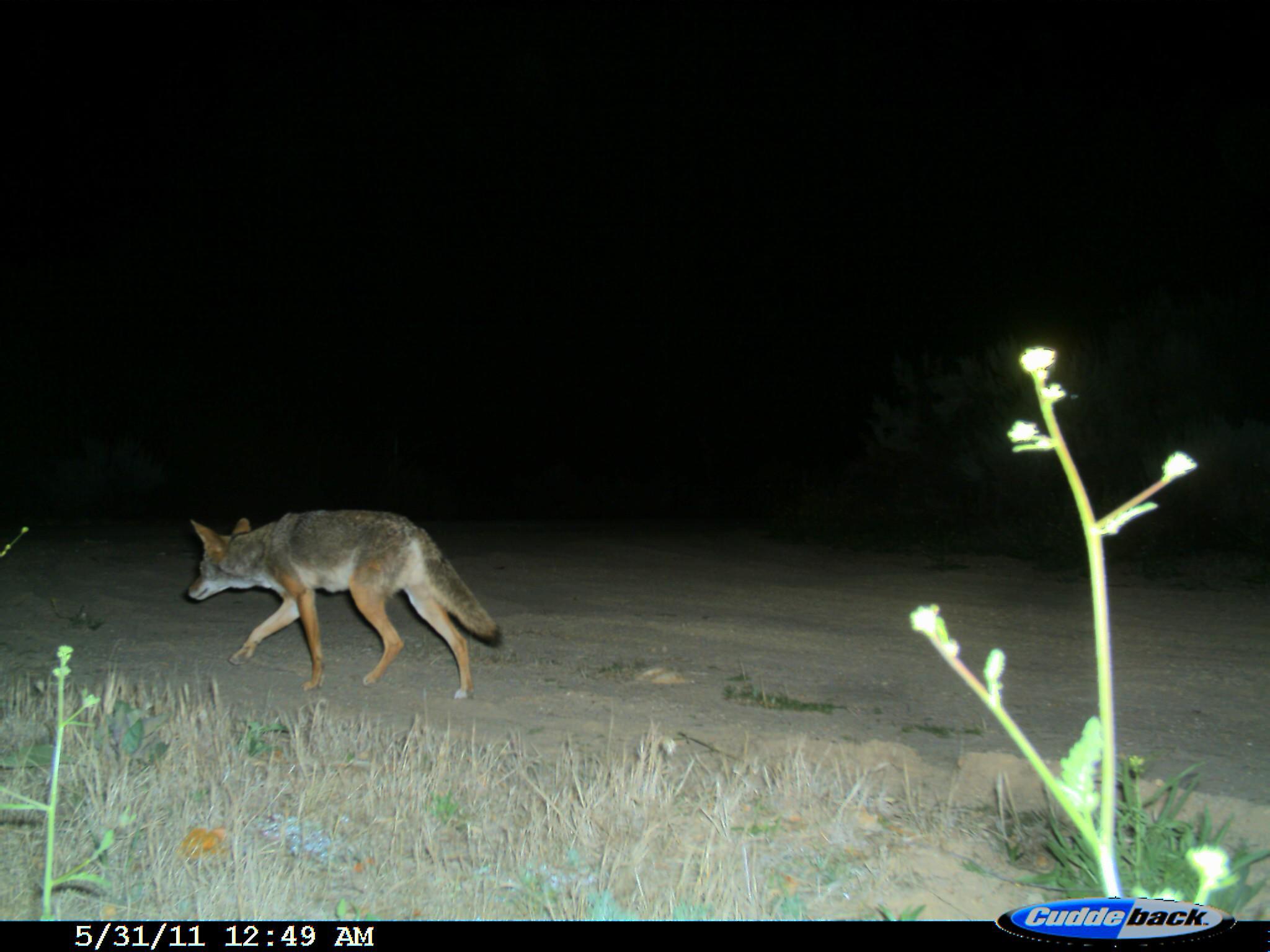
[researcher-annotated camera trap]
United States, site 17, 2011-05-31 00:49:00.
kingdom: Animalia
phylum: Chordata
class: Mammalia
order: Carnivora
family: Canidae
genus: Canis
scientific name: Canis latrans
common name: coyote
Coyote (Canis latrans).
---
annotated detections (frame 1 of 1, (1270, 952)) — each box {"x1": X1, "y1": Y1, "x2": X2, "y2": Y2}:
coyote: {"x1": 184, "y1": 508, "x2": 505, "y2": 705}